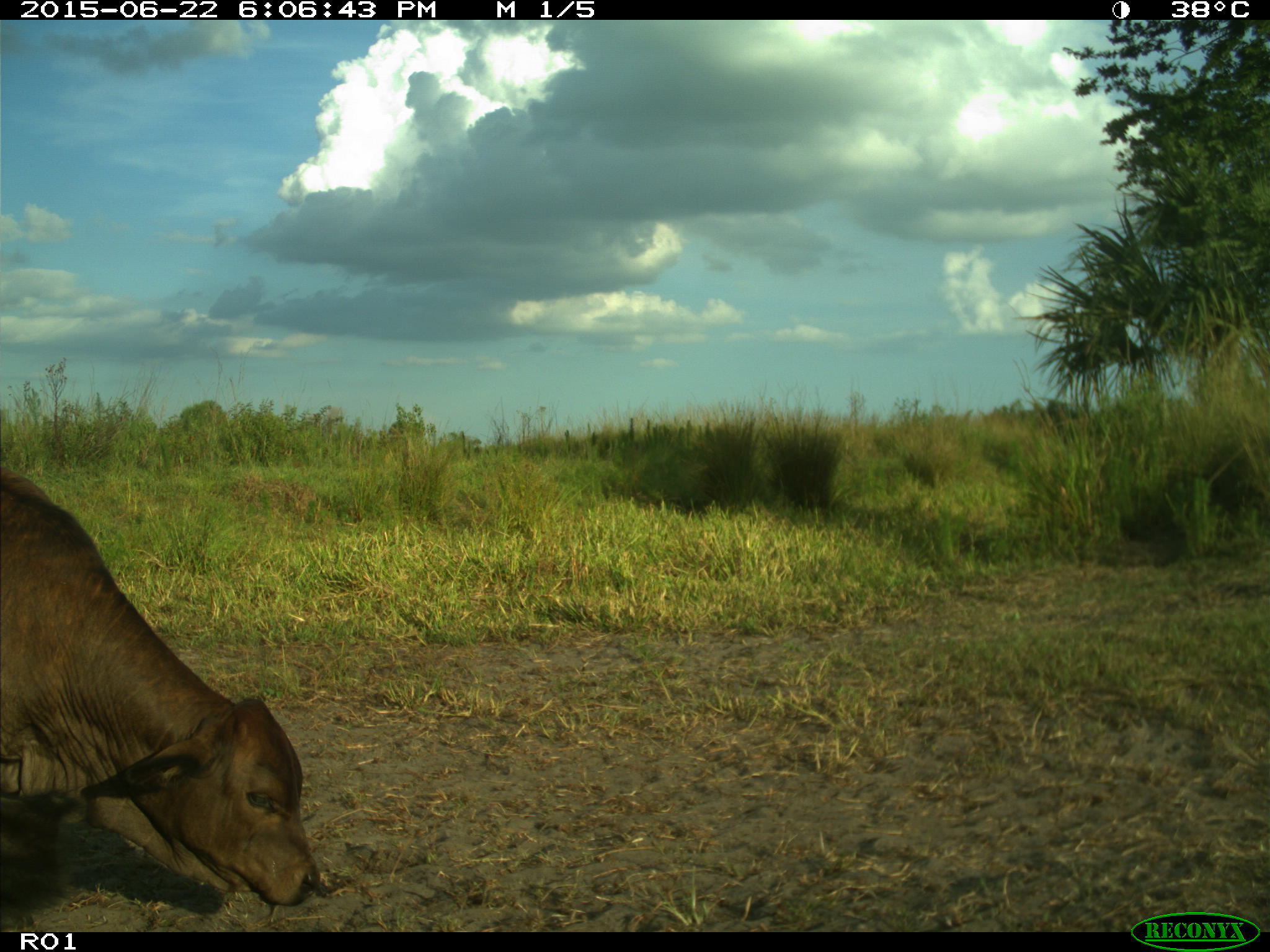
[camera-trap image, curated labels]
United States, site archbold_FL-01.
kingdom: Animalia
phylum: Chordata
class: Mammalia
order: Artiodactyla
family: Bovidae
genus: Bos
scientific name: Bos taurus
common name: domestic cow